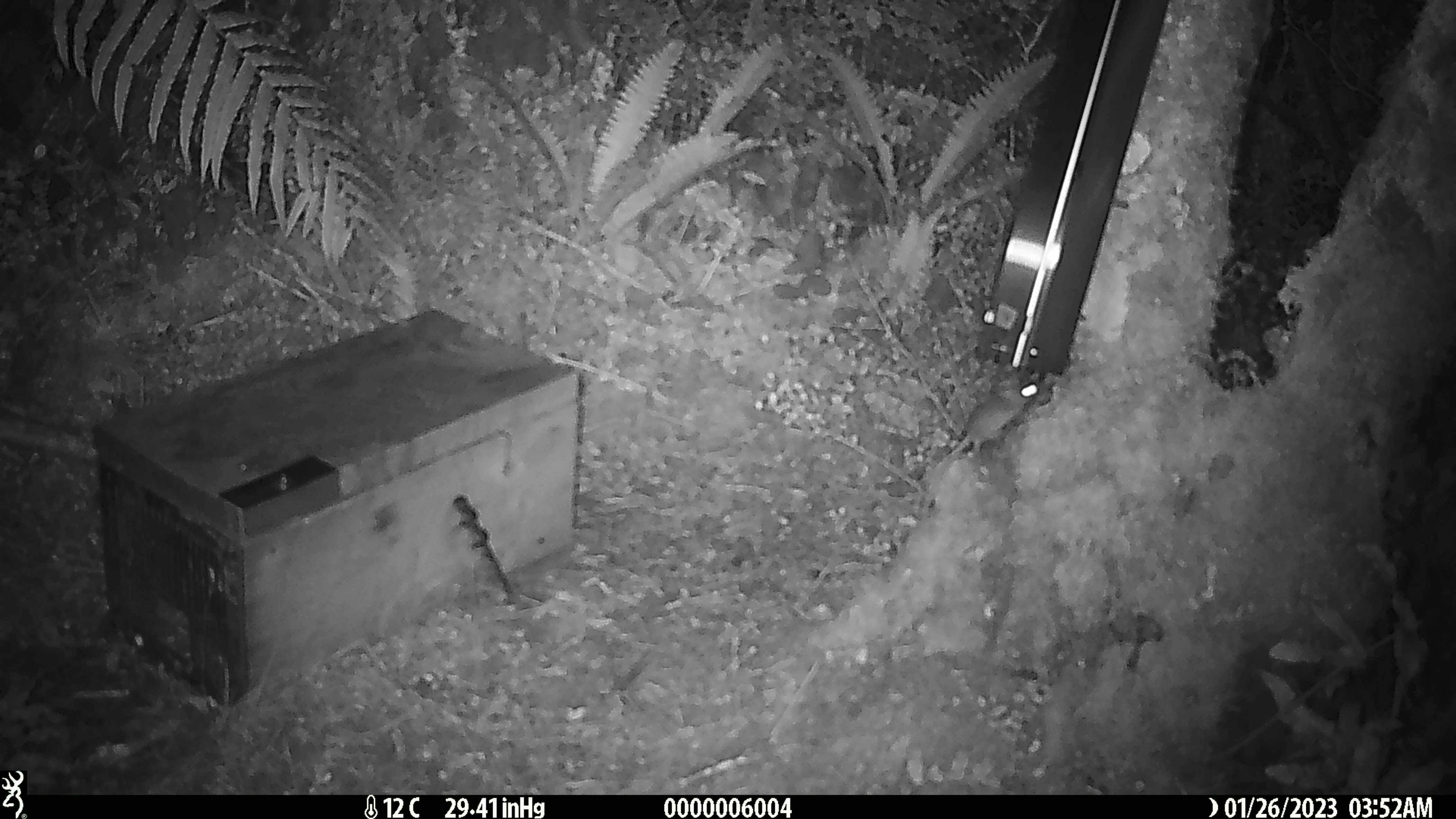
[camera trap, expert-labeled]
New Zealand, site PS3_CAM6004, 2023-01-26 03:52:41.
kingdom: Animalia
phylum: Chordata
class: Mammalia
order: Rodentia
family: Muridae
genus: Mus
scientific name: Mus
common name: mouse